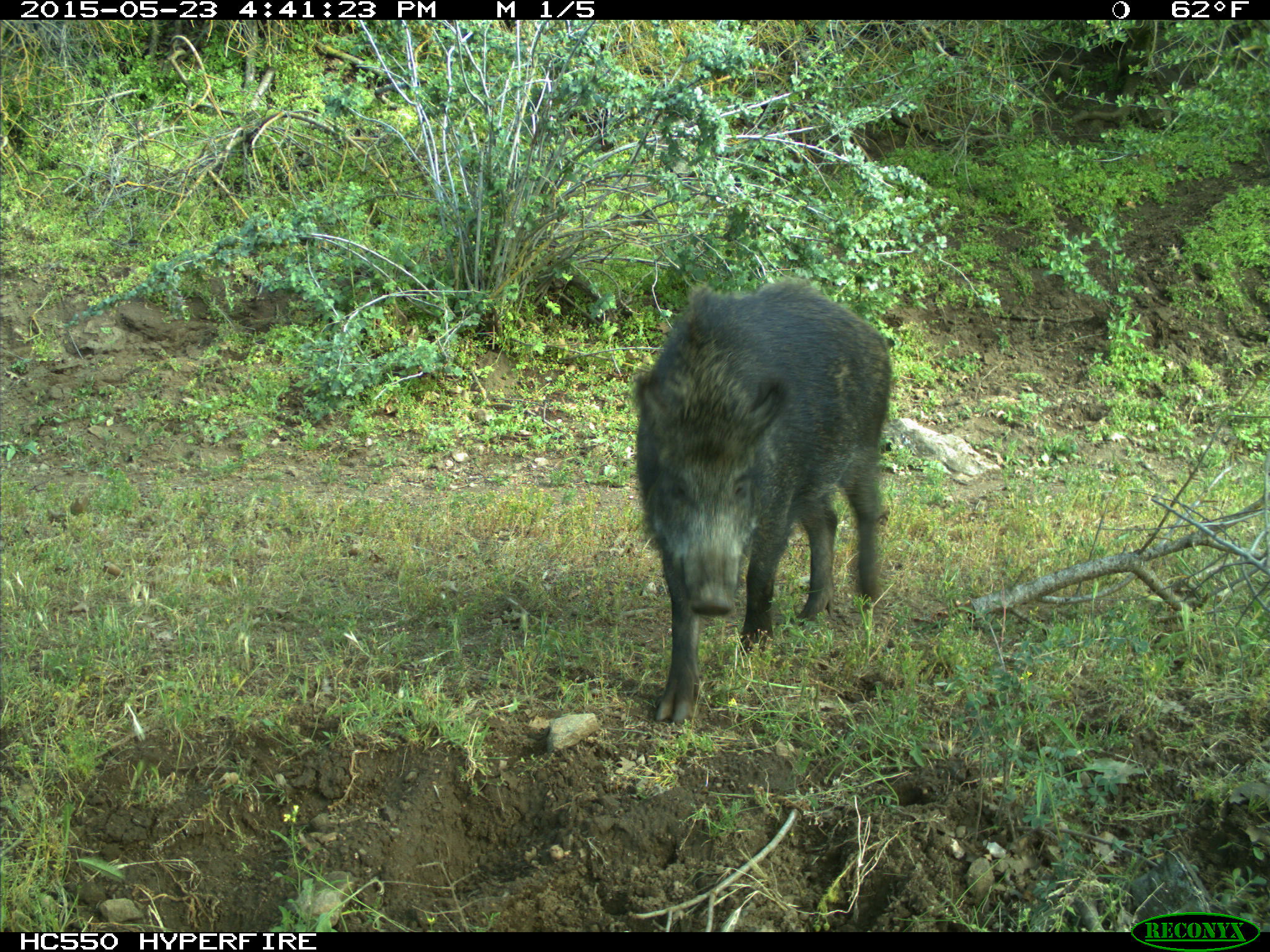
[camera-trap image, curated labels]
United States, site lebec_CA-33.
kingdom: Animalia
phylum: Chordata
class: Mammalia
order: Artiodactyla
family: Suidae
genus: Sus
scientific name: Sus scrofa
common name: wild boar